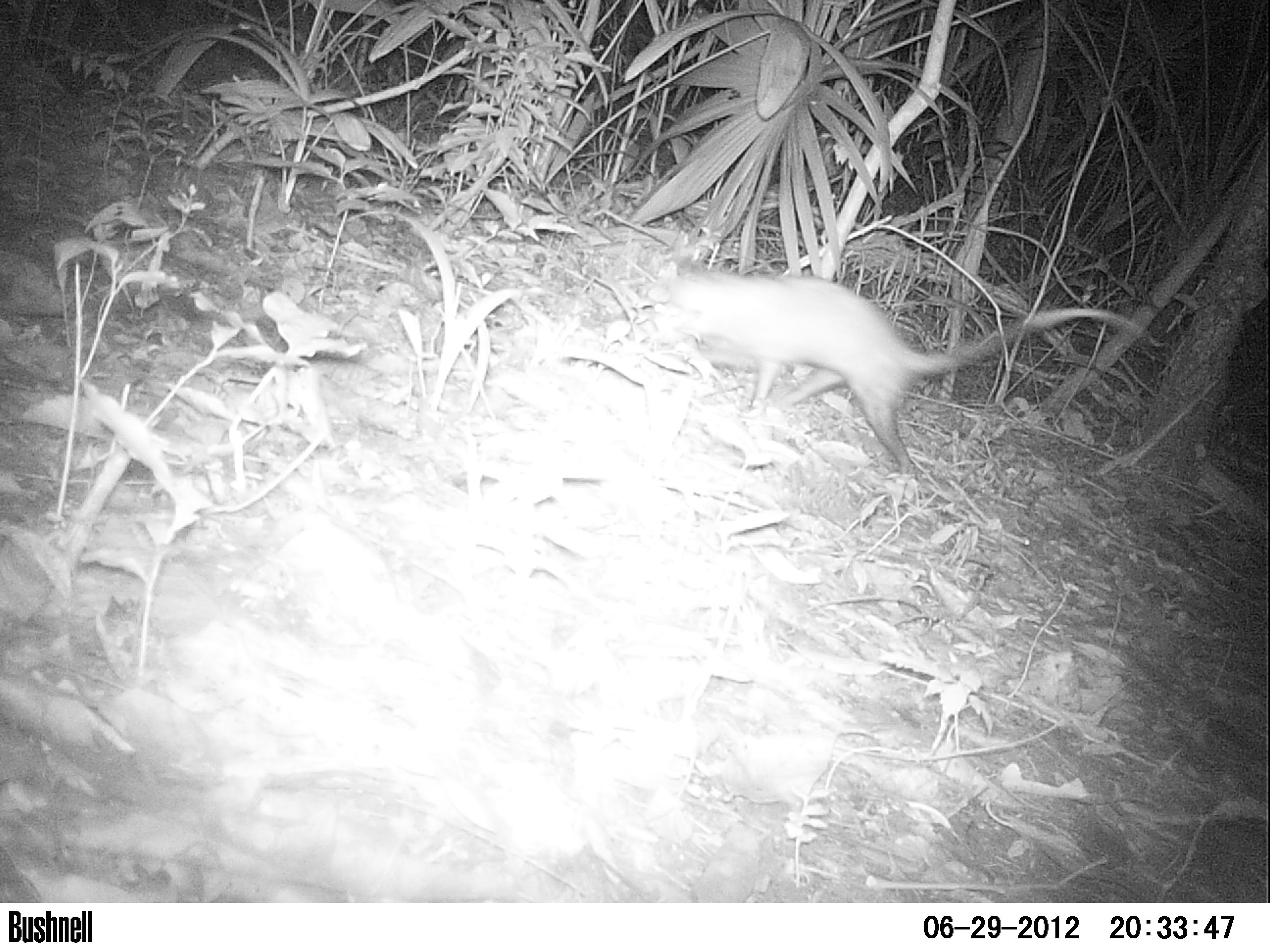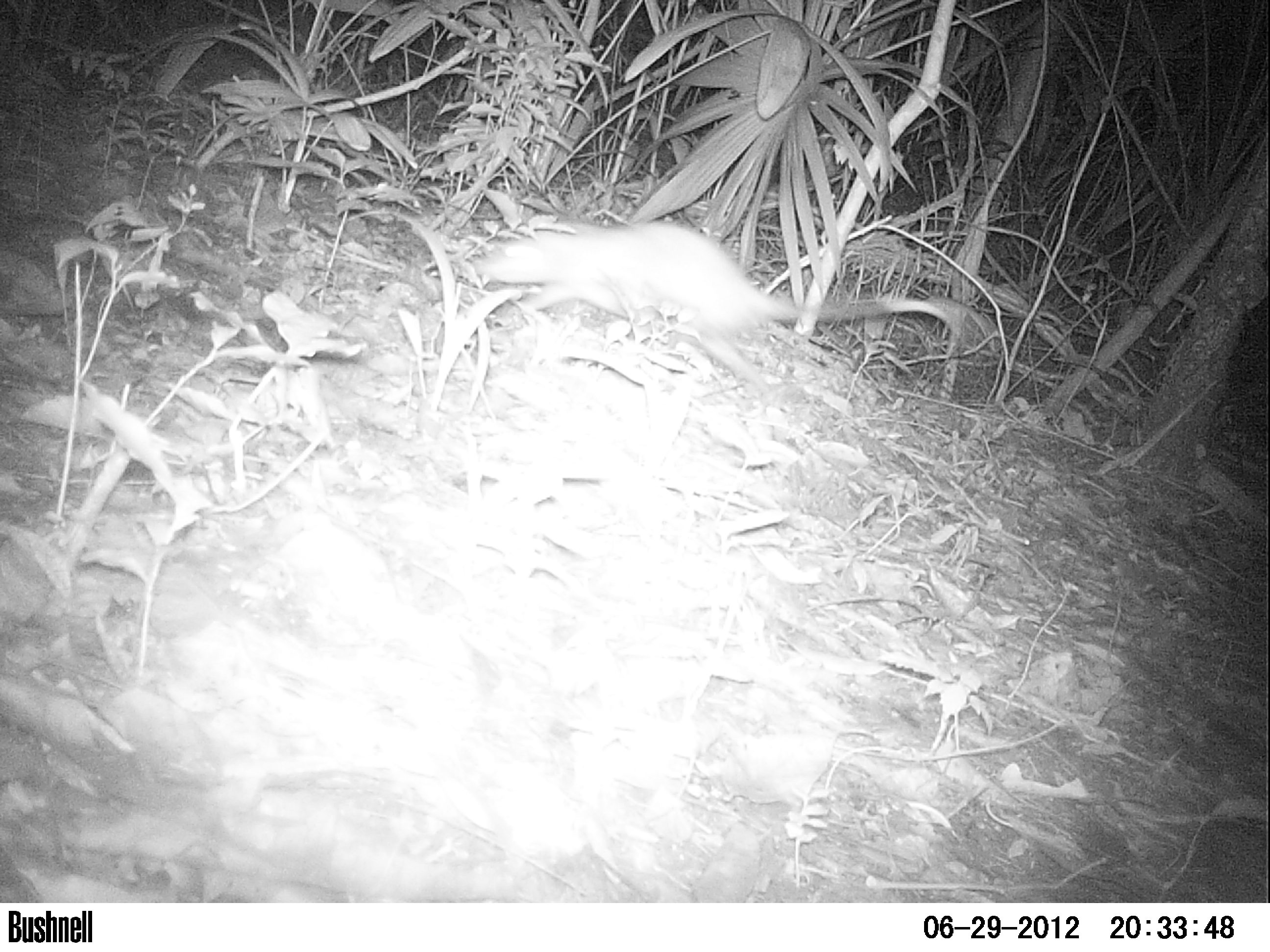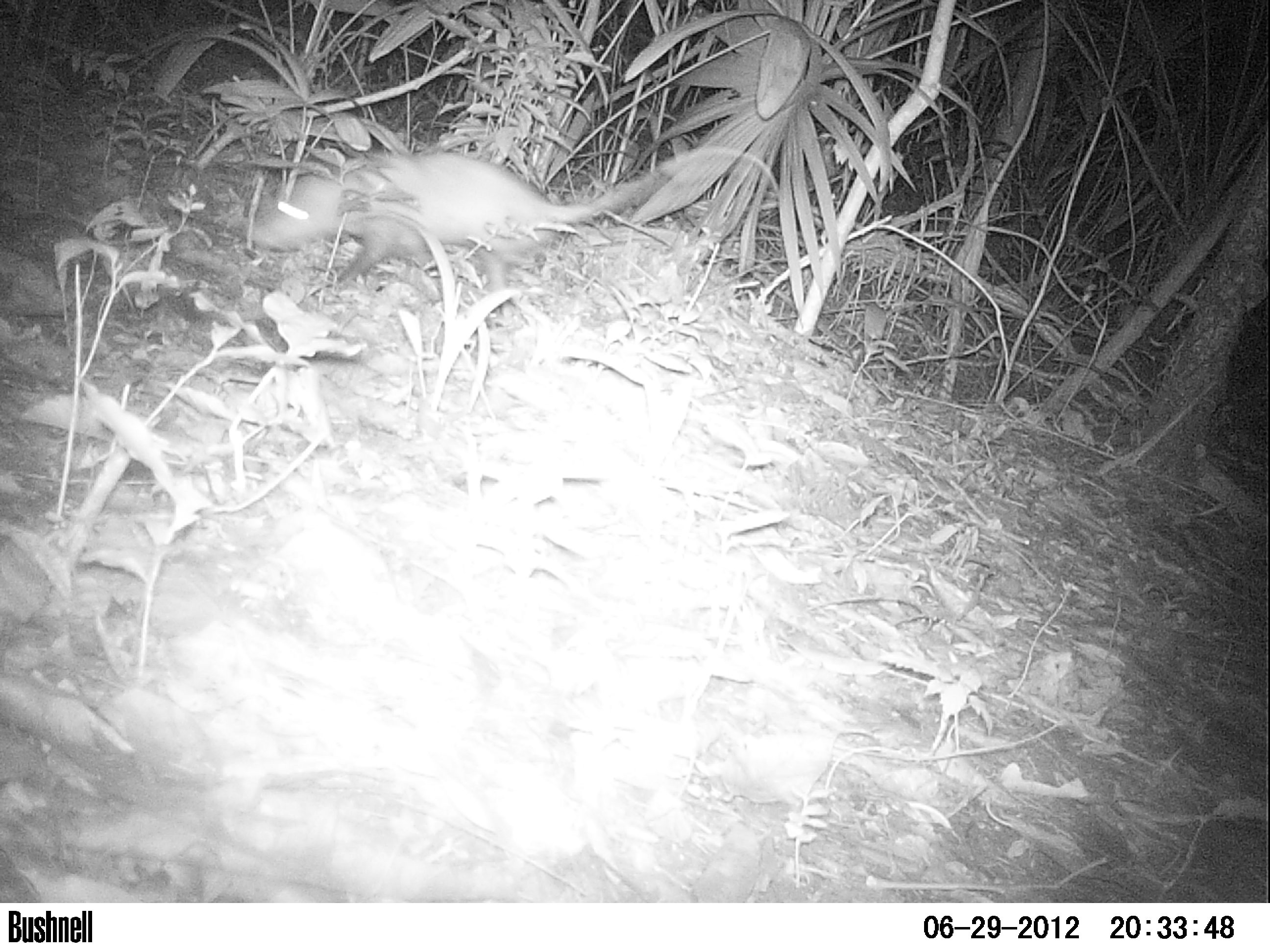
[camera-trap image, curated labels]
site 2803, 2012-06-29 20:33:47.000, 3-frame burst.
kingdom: Animalia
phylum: Chordata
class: Mammalia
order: Didelphimorphia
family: Didelphidae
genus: Didelphis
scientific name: Didelphis virginiana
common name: virginia opossum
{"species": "Didelphis virginiana (virginia opossum)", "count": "1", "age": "adult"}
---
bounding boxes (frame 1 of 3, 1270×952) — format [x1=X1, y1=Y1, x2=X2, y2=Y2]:
didelphis virginiana: [x1=654, y1=262, x2=1141, y2=474]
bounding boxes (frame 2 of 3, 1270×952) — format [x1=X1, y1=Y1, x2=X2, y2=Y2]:
didelphis virginiana: [x1=476, y1=221, x2=948, y2=395]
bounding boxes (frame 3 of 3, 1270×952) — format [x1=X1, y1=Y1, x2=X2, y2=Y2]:
didelphis virginiana: [x1=248, y1=147, x2=781, y2=297]